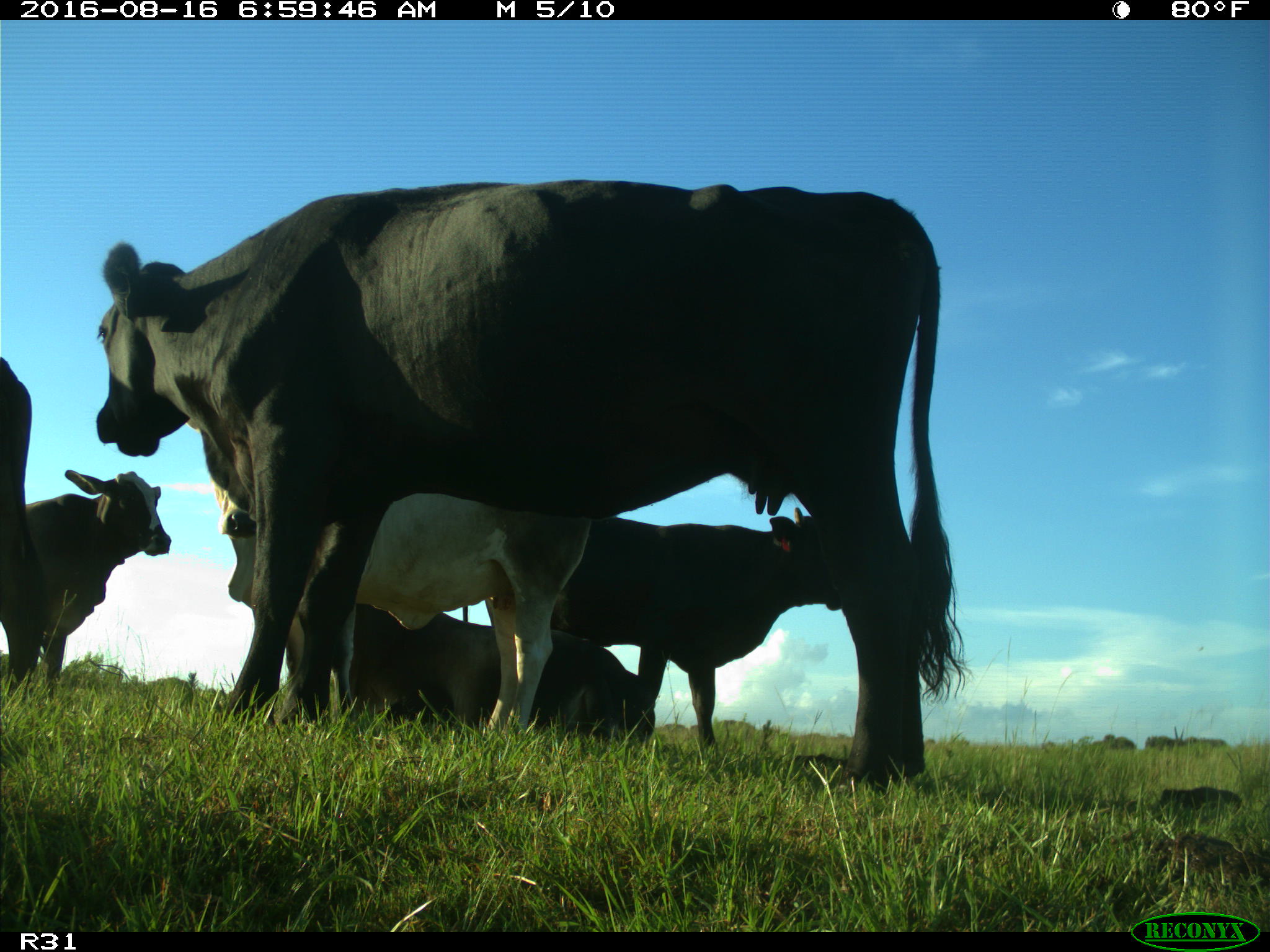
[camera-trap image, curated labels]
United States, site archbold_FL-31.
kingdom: Animalia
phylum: Chordata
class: Mammalia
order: Artiodactyla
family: Bovidae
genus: Bos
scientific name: Bos taurus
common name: domestic cow